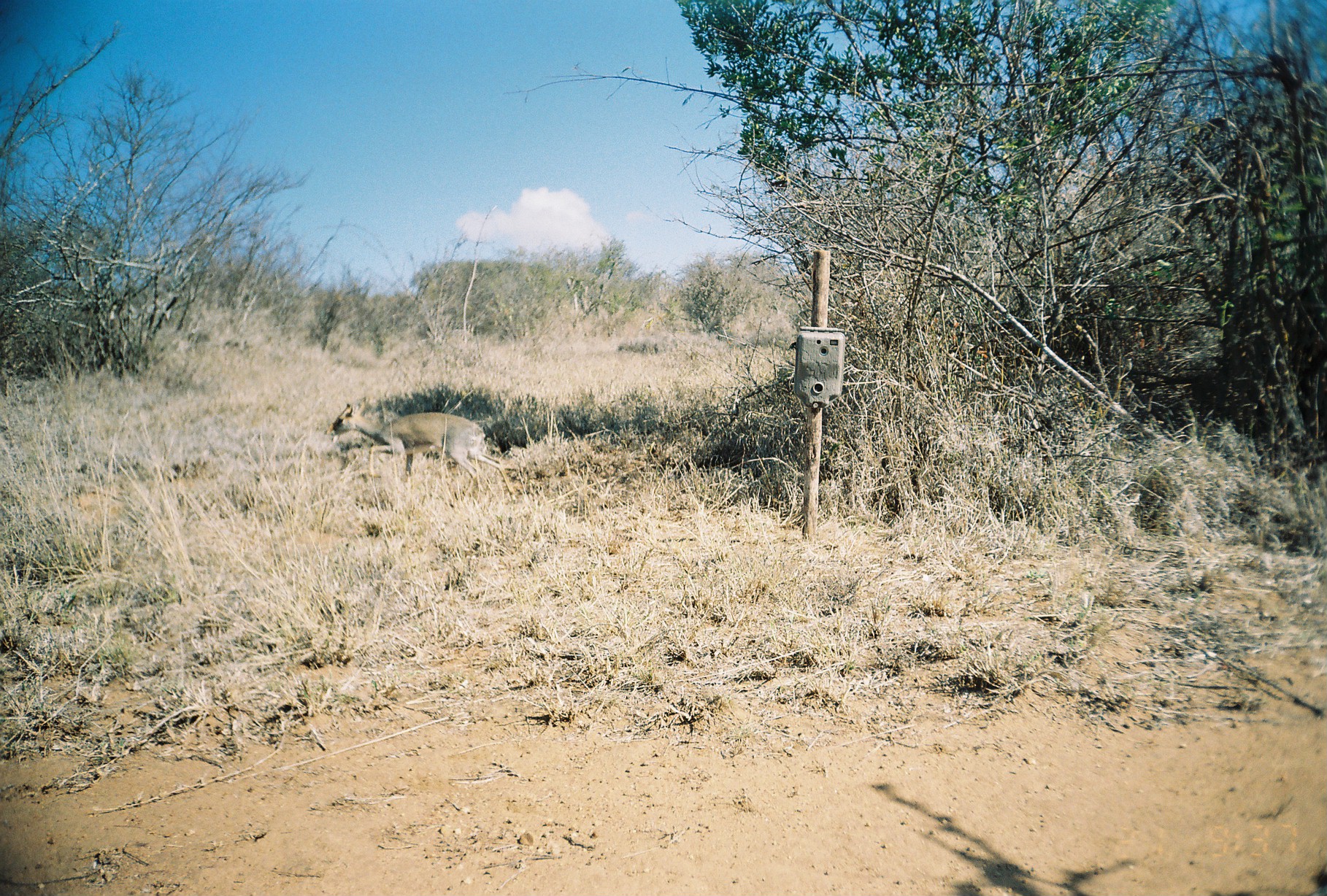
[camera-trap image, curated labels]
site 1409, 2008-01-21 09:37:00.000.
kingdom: Animalia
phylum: Chordata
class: Mammalia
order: Artiodactyla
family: Bovidae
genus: Madoqua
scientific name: Madoqua guentheri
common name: günther's dik-dik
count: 1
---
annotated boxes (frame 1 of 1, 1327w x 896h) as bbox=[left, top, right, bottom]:
madoqua guentheri: bbox=[323, 401, 519, 505]